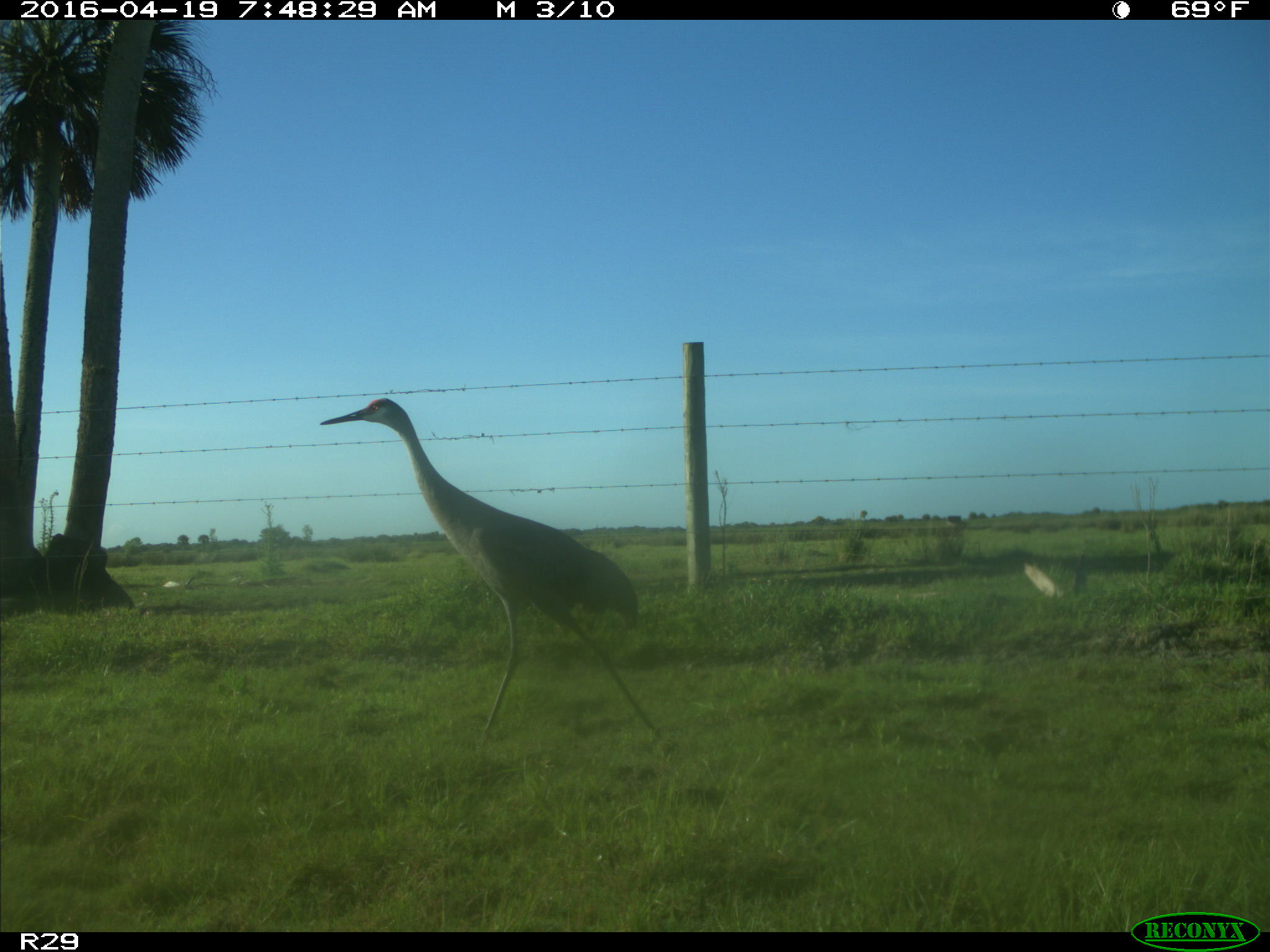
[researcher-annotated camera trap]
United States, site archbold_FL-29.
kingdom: Animalia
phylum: Chordata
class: Aves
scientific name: Aves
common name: birds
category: unidentified bird